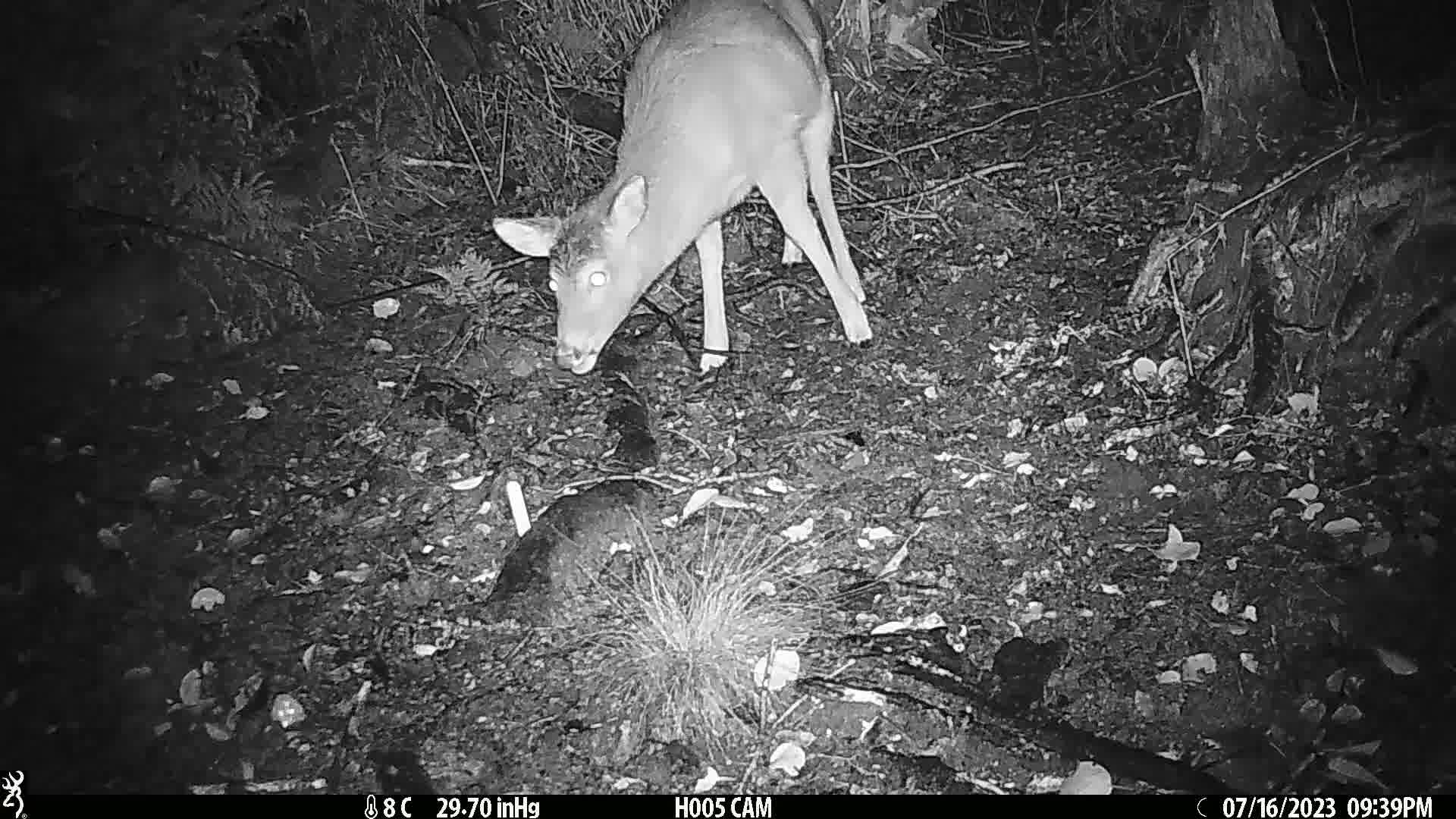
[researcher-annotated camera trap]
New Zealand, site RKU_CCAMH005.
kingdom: Animalia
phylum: Chordata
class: Mammalia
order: Artiodactyla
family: Cervidae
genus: Odocoileus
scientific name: Odocoileus virginianus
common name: white-tailed deer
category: white tailed deer